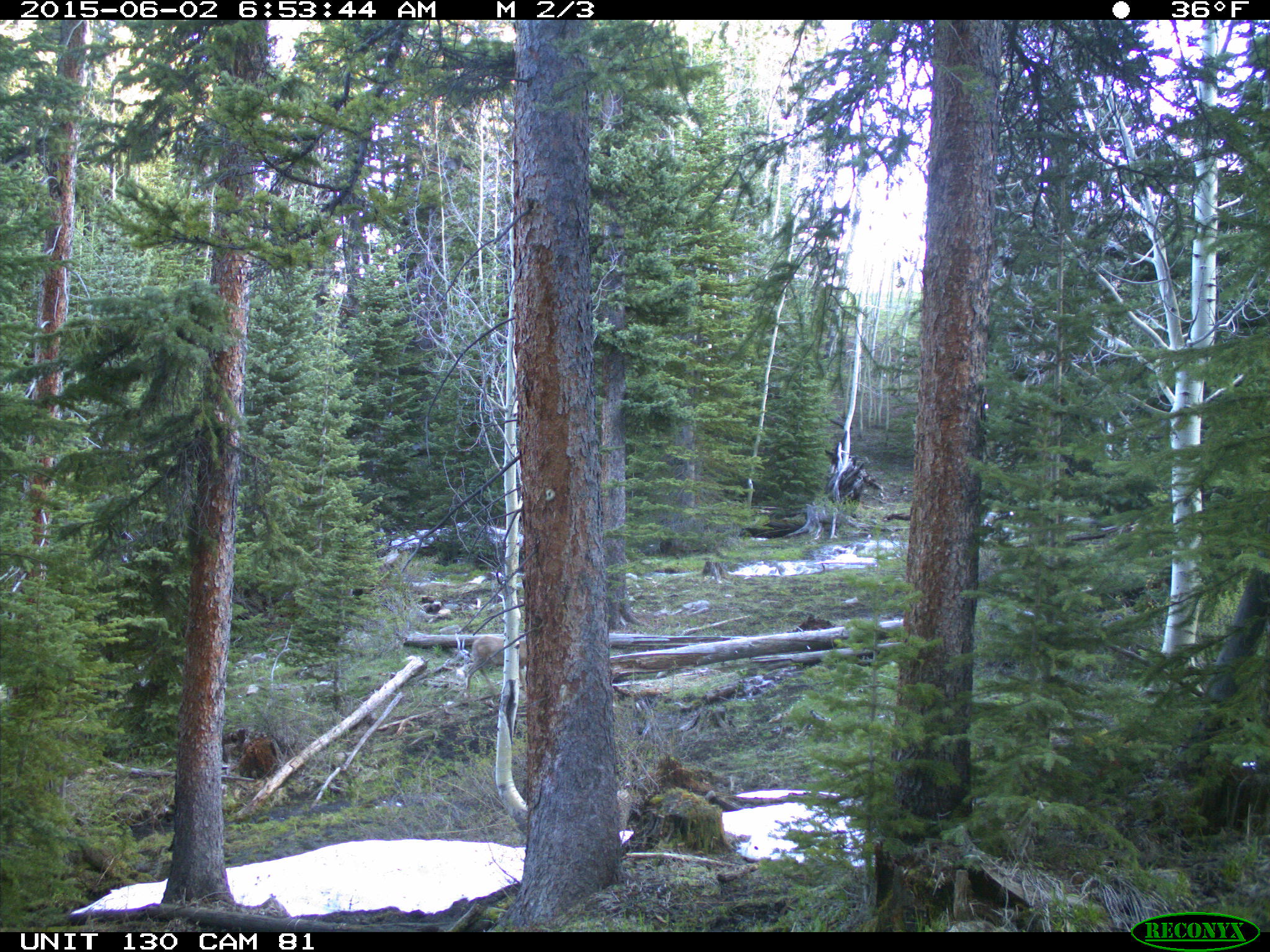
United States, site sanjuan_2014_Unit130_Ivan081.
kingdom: Animalia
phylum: Chordata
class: Mammalia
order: Artiodactyla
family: Cervidae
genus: Odocoileus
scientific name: Odocoileus hemionus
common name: mule deer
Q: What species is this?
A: Odocoileus hemionus (mule deer).